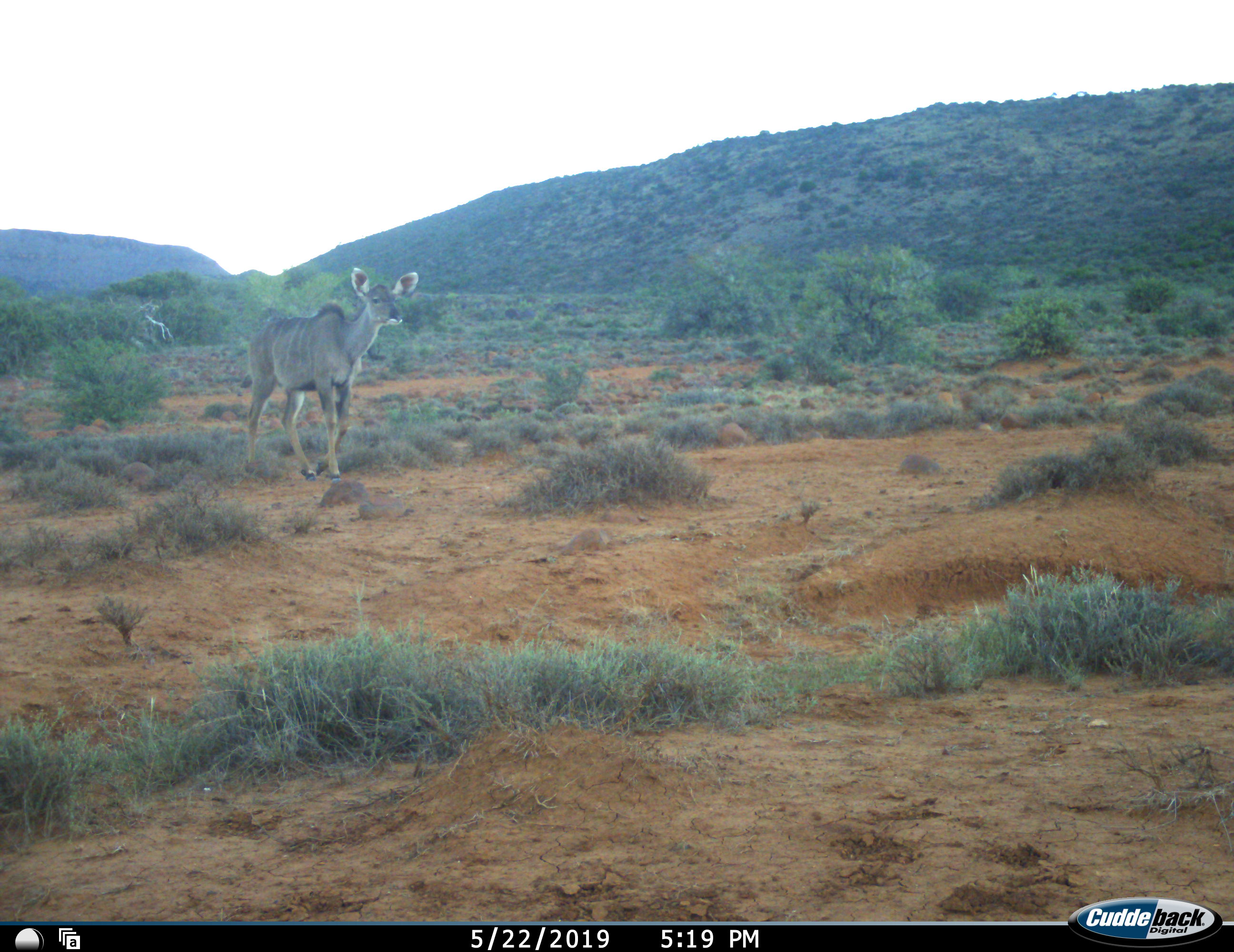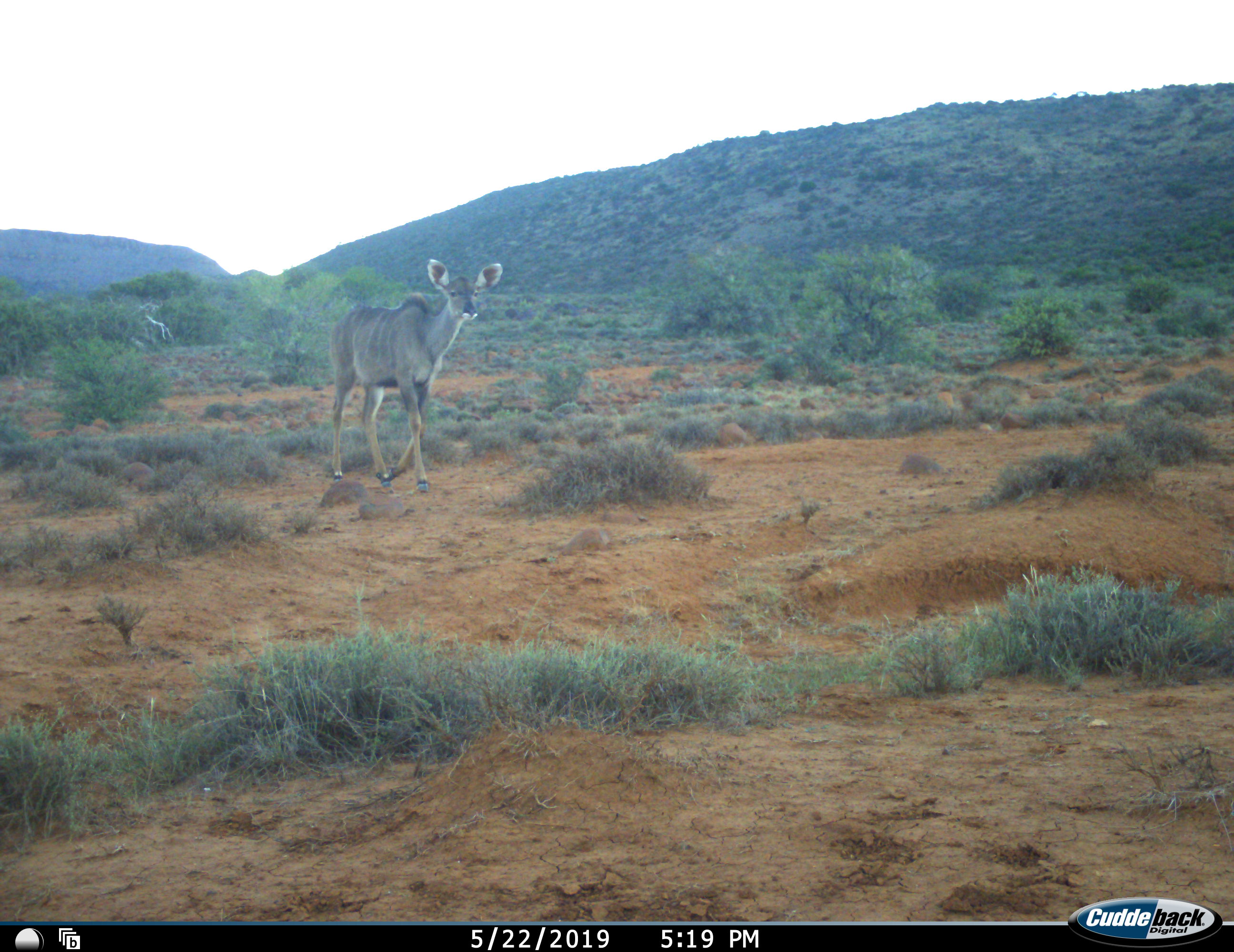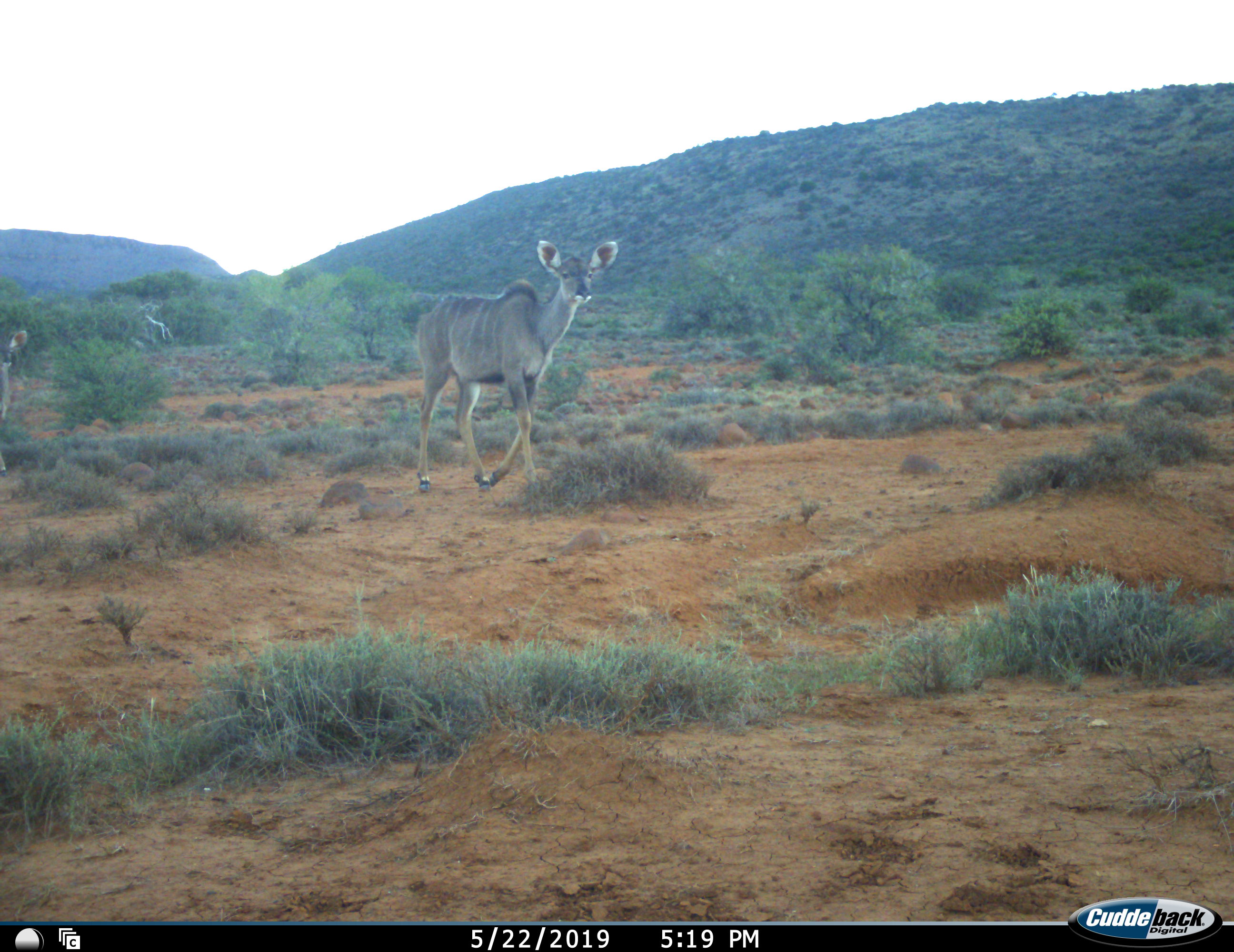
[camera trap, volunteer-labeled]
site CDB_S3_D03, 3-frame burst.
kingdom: Animalia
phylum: Chordata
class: Mammalia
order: Artiodactyla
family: Bovidae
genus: Tragelaphus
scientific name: Tragelaphus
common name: kudu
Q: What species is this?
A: Kudu (Tragelaphus).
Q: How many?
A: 2.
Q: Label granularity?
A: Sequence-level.